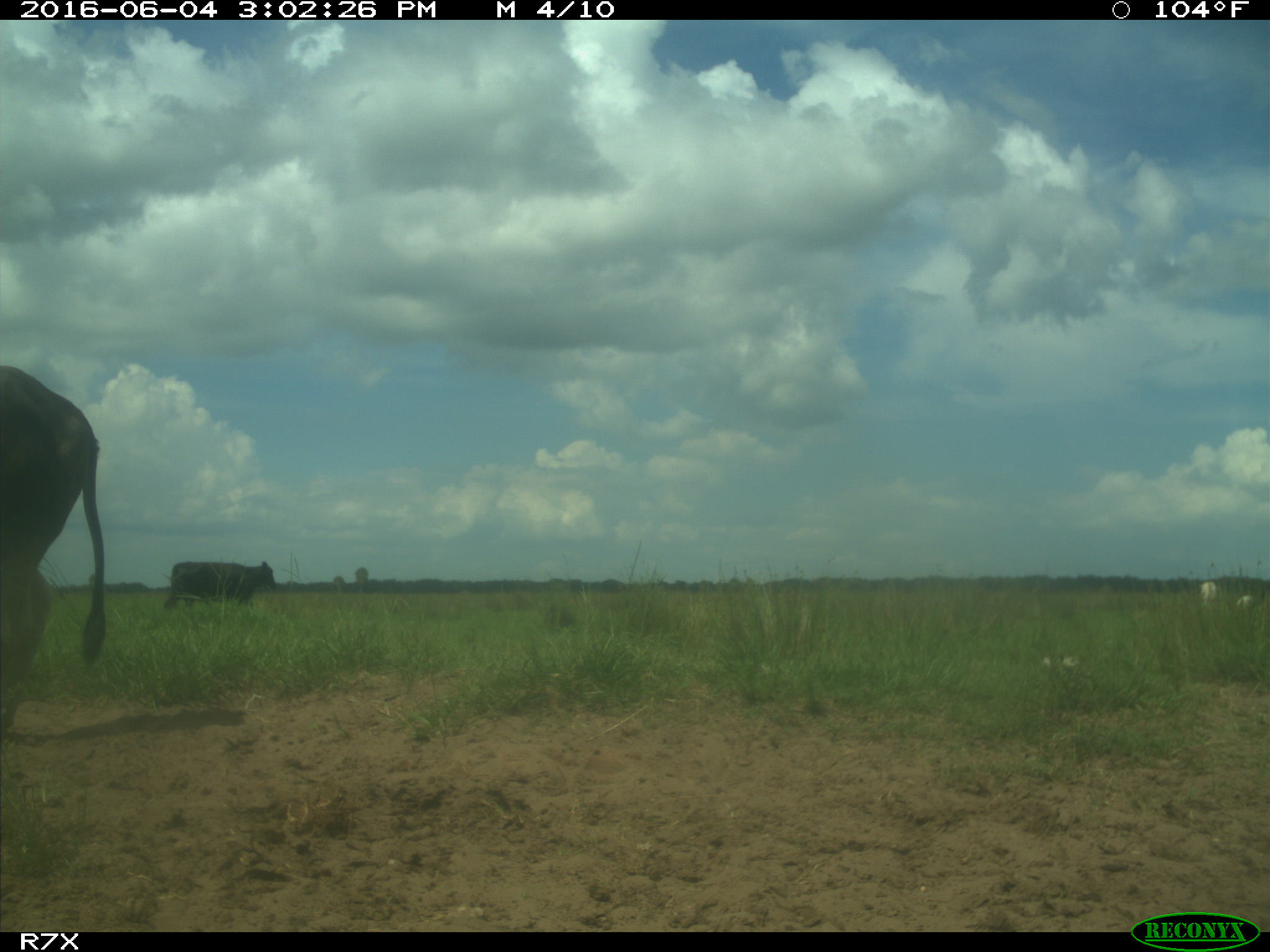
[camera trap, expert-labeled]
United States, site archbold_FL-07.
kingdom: Animalia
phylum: Chordata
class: Mammalia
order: Artiodactyla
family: Bovidae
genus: Bos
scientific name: Bos taurus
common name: domestic cow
Bos taurus (domestic cow).